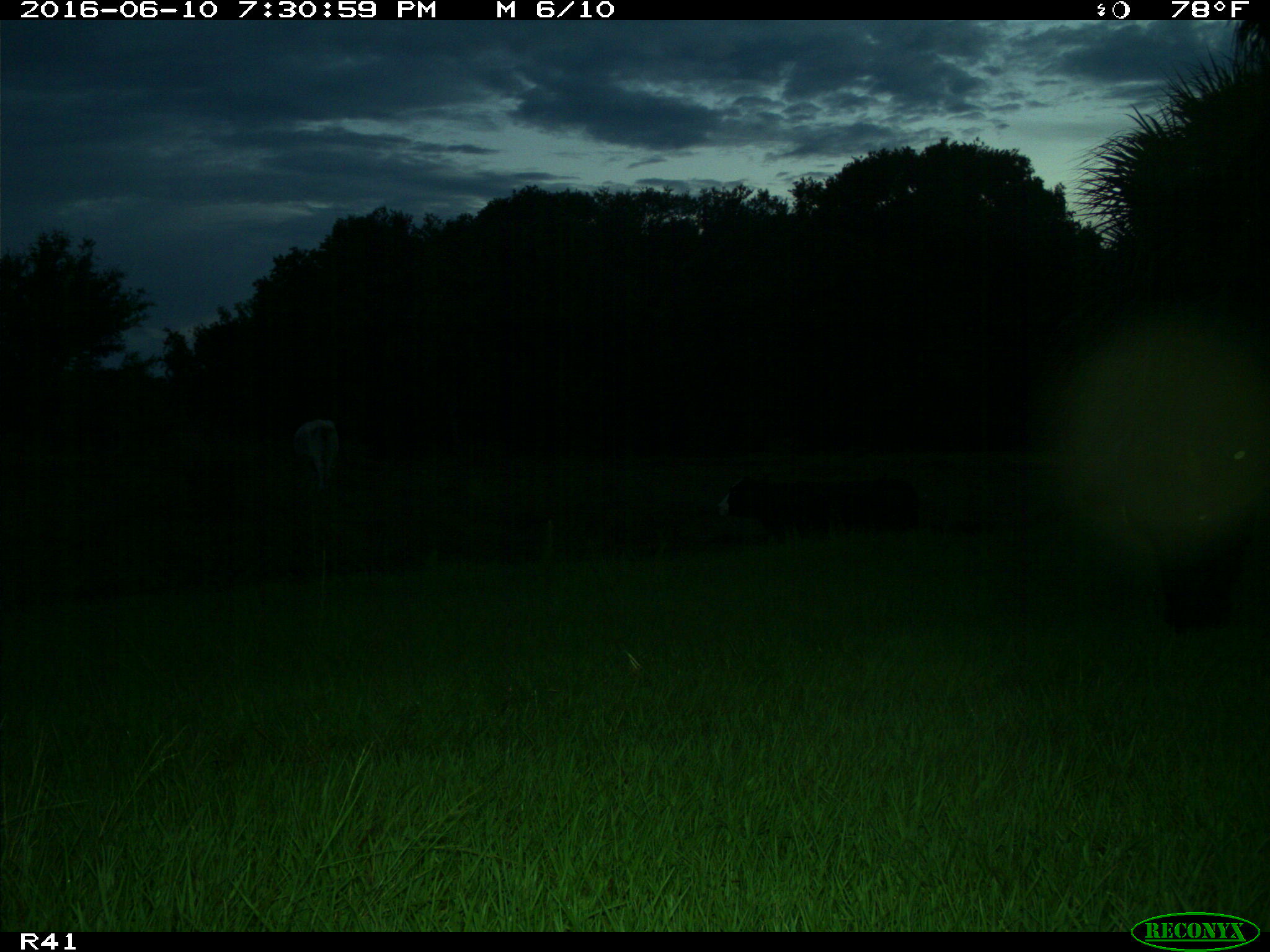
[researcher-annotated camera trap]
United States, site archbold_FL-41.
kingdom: Animalia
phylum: Chordata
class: Mammalia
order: Artiodactyla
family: Bovidae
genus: Bos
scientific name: Bos taurus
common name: domestic cow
Bos taurus (domestic cow).